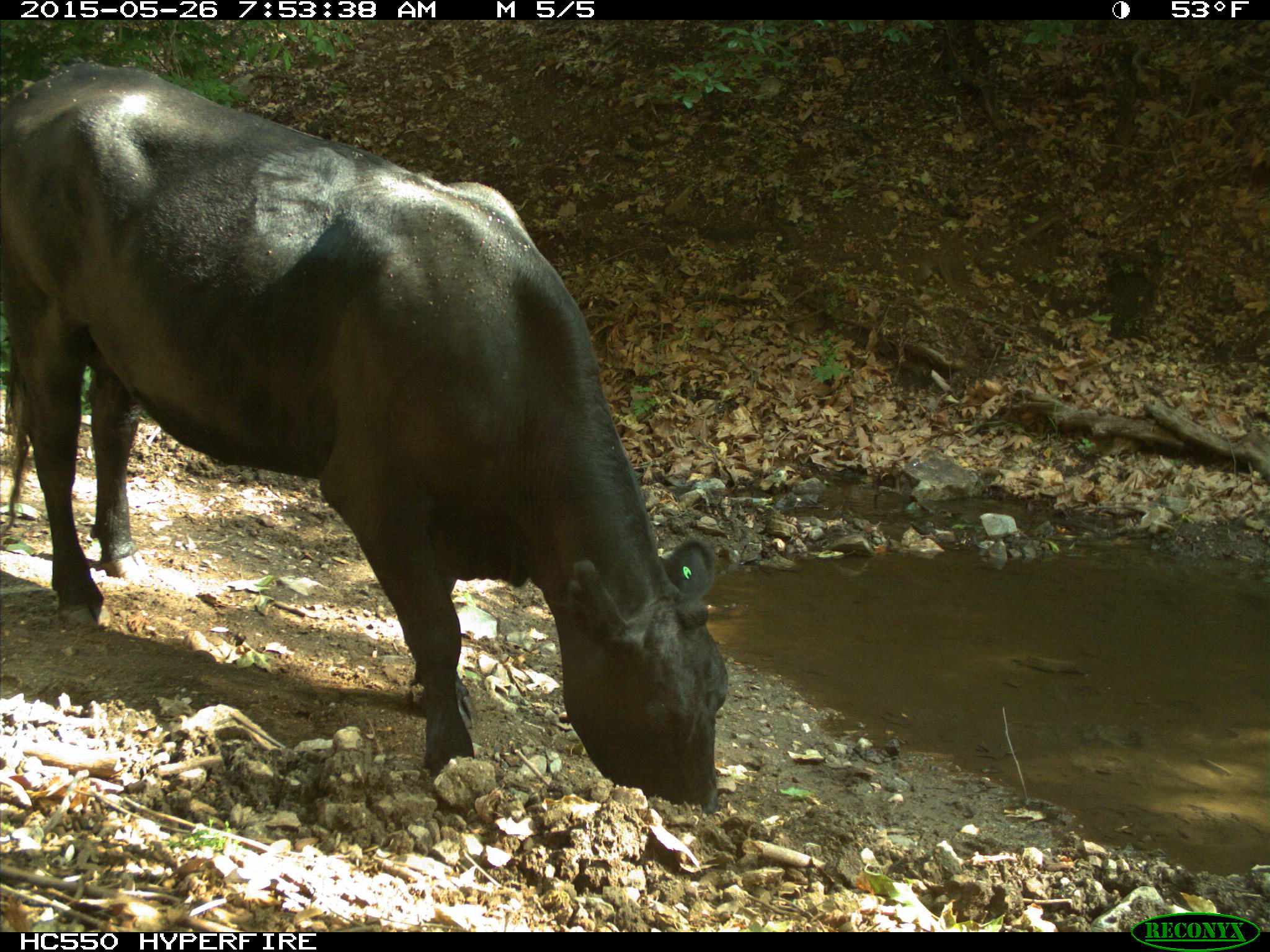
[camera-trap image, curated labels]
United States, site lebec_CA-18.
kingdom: Animalia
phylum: Chordata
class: Mammalia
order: Artiodactyla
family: Bovidae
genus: Bos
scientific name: Bos taurus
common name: domestic cow